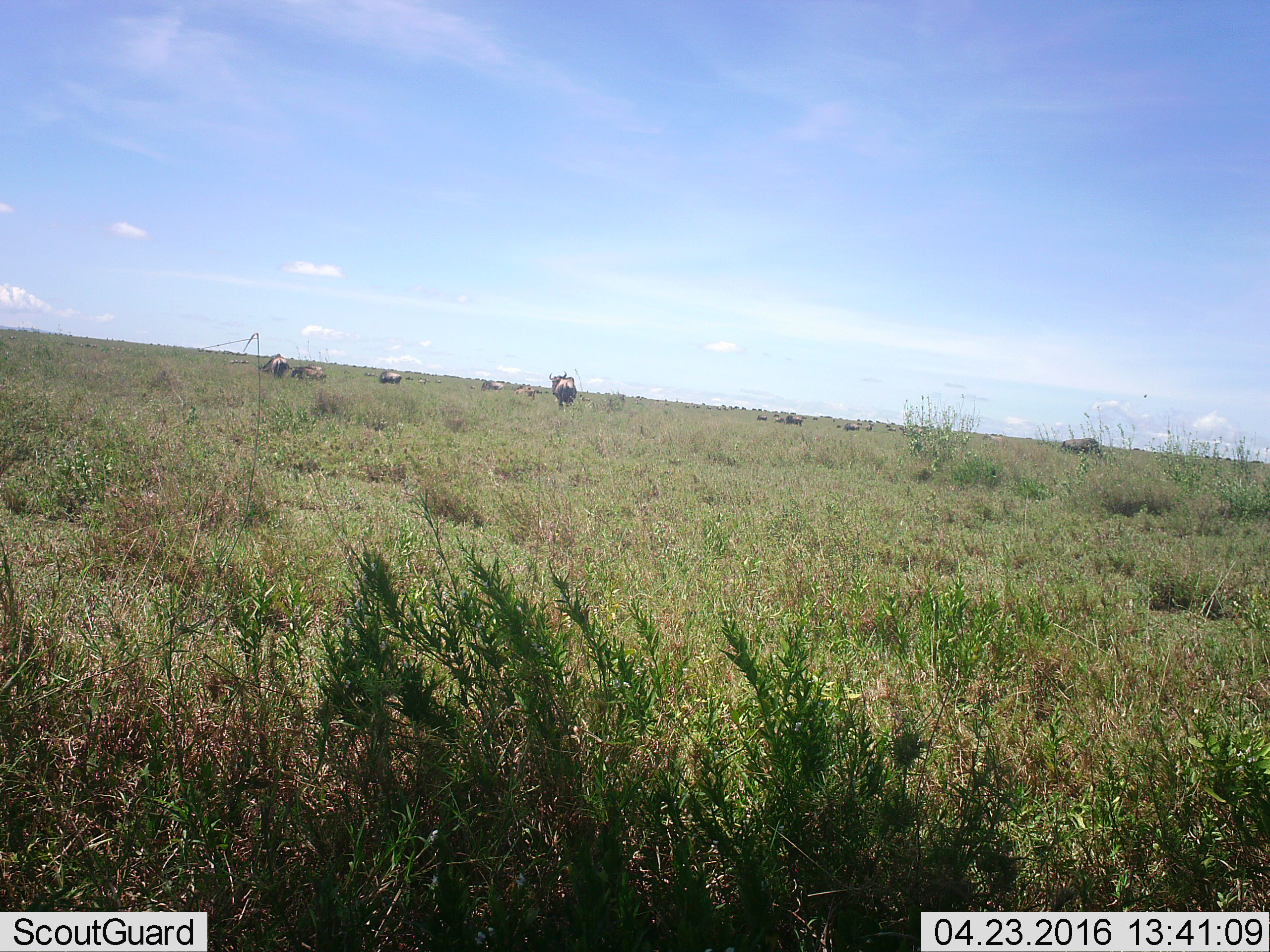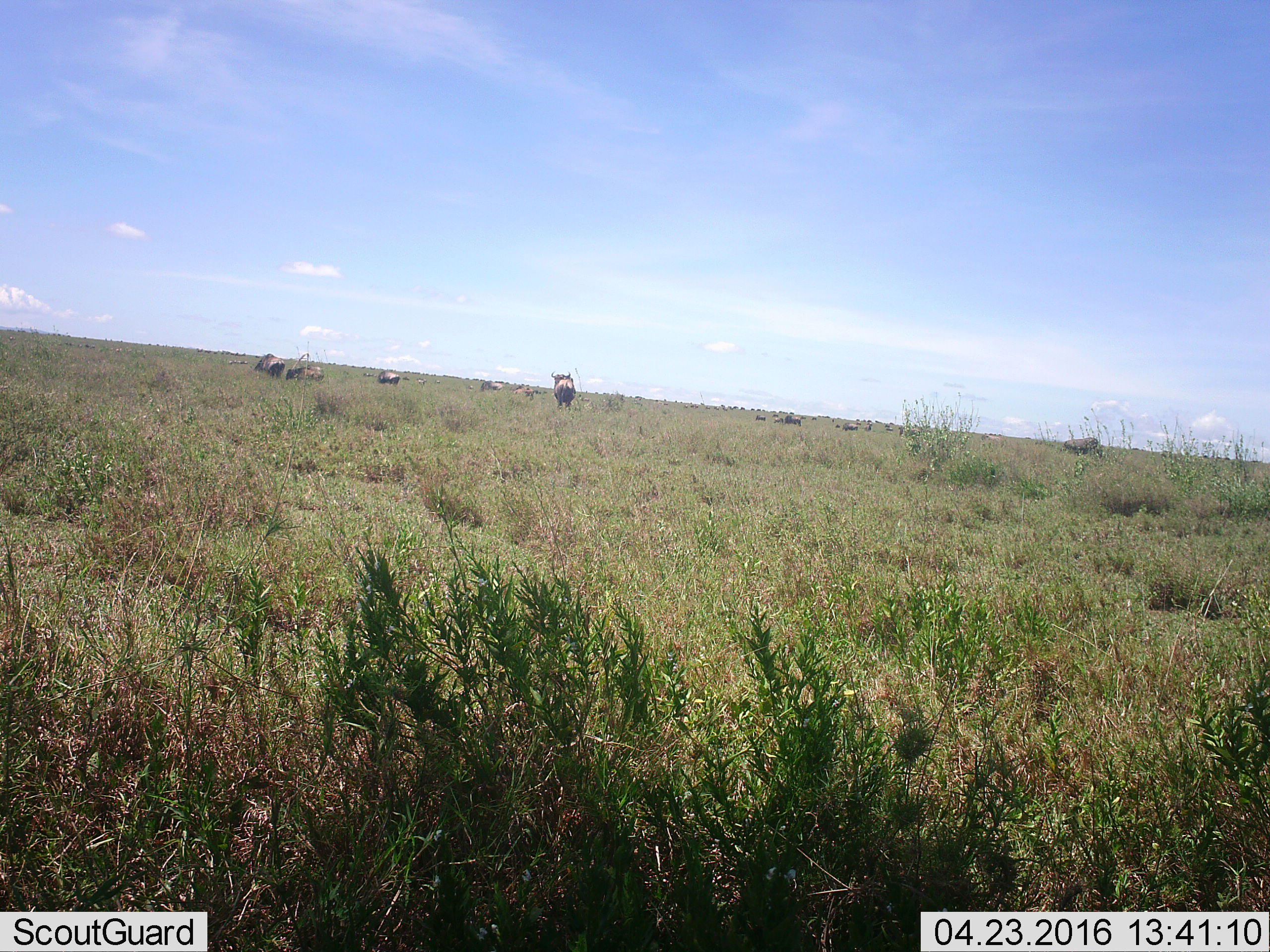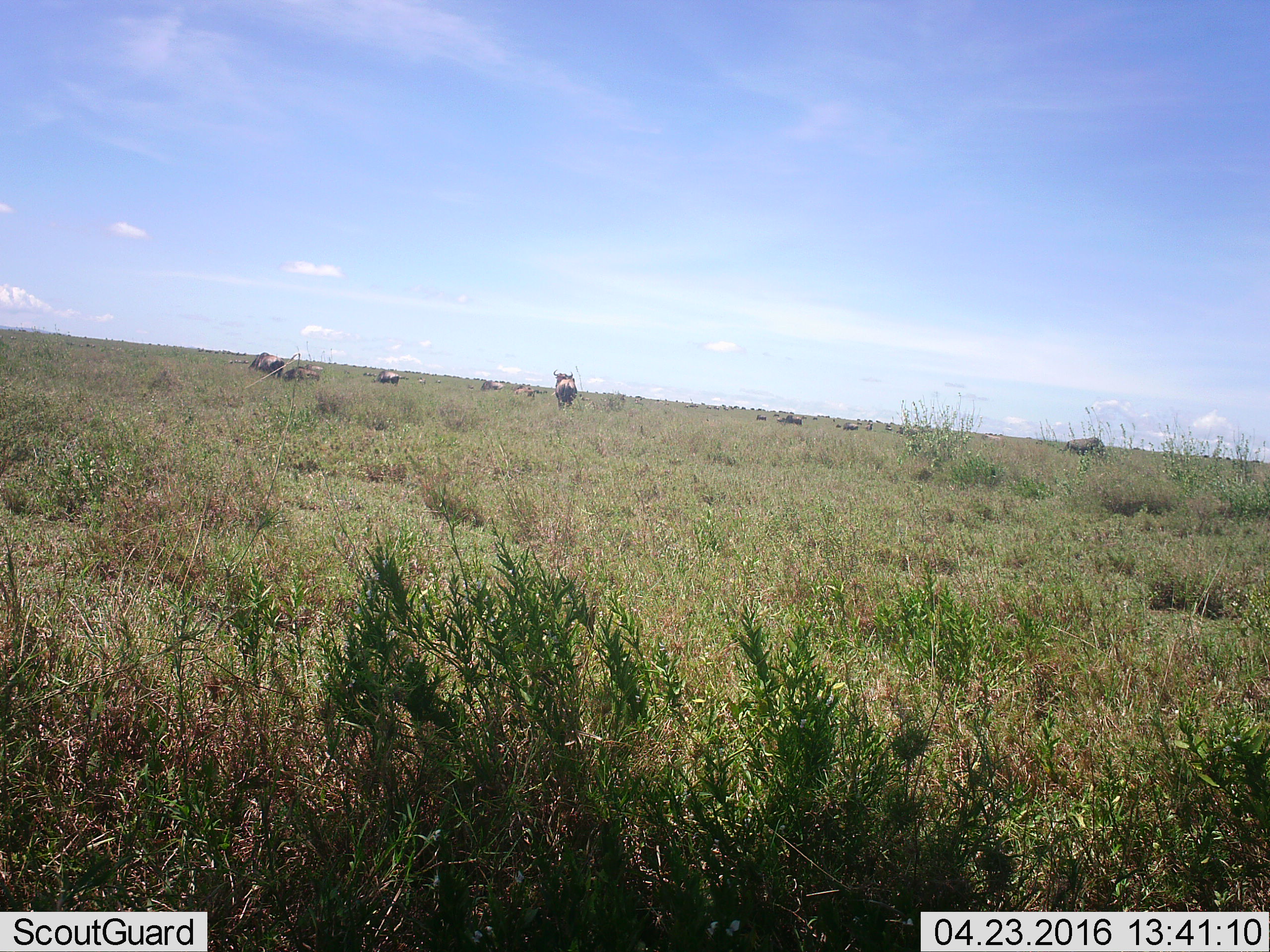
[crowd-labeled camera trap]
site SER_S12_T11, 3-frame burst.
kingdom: Animalia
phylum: Chordata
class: Mammalia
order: Artiodactyla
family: Bovidae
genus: Connochaetes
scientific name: Connochaetes taurinus taurinus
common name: blue wildebeest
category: wildebeestblue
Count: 11-50.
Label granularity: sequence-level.